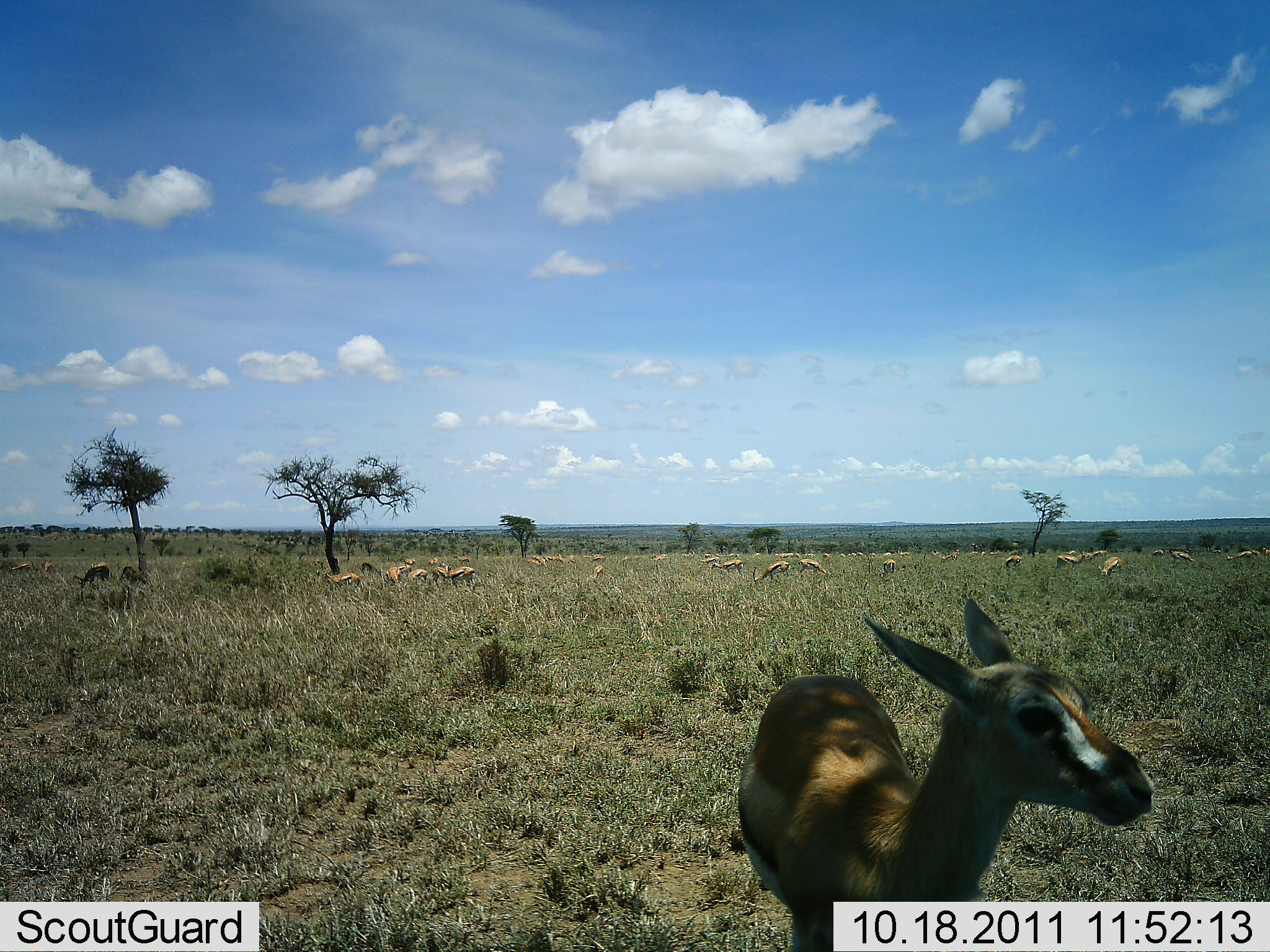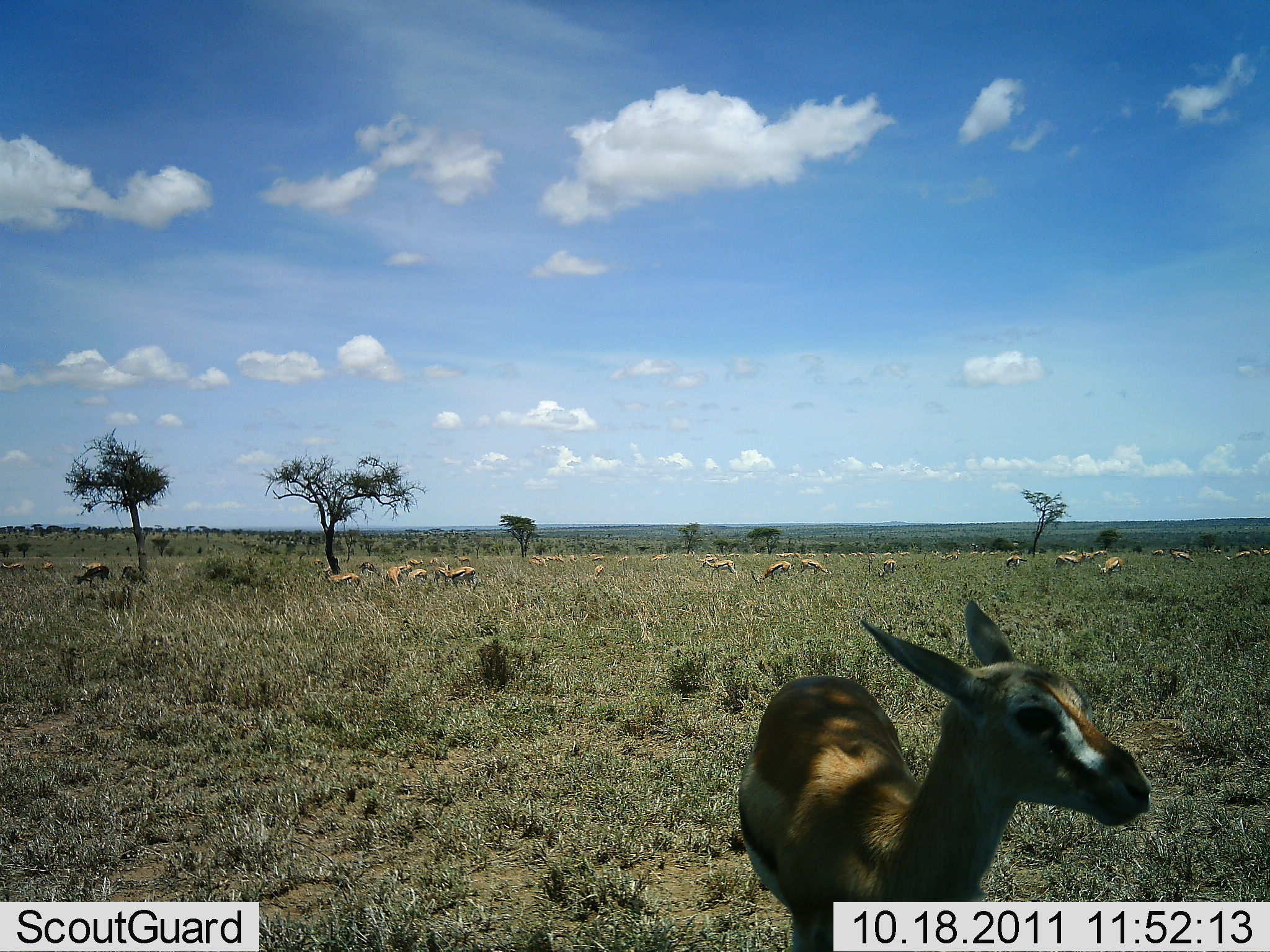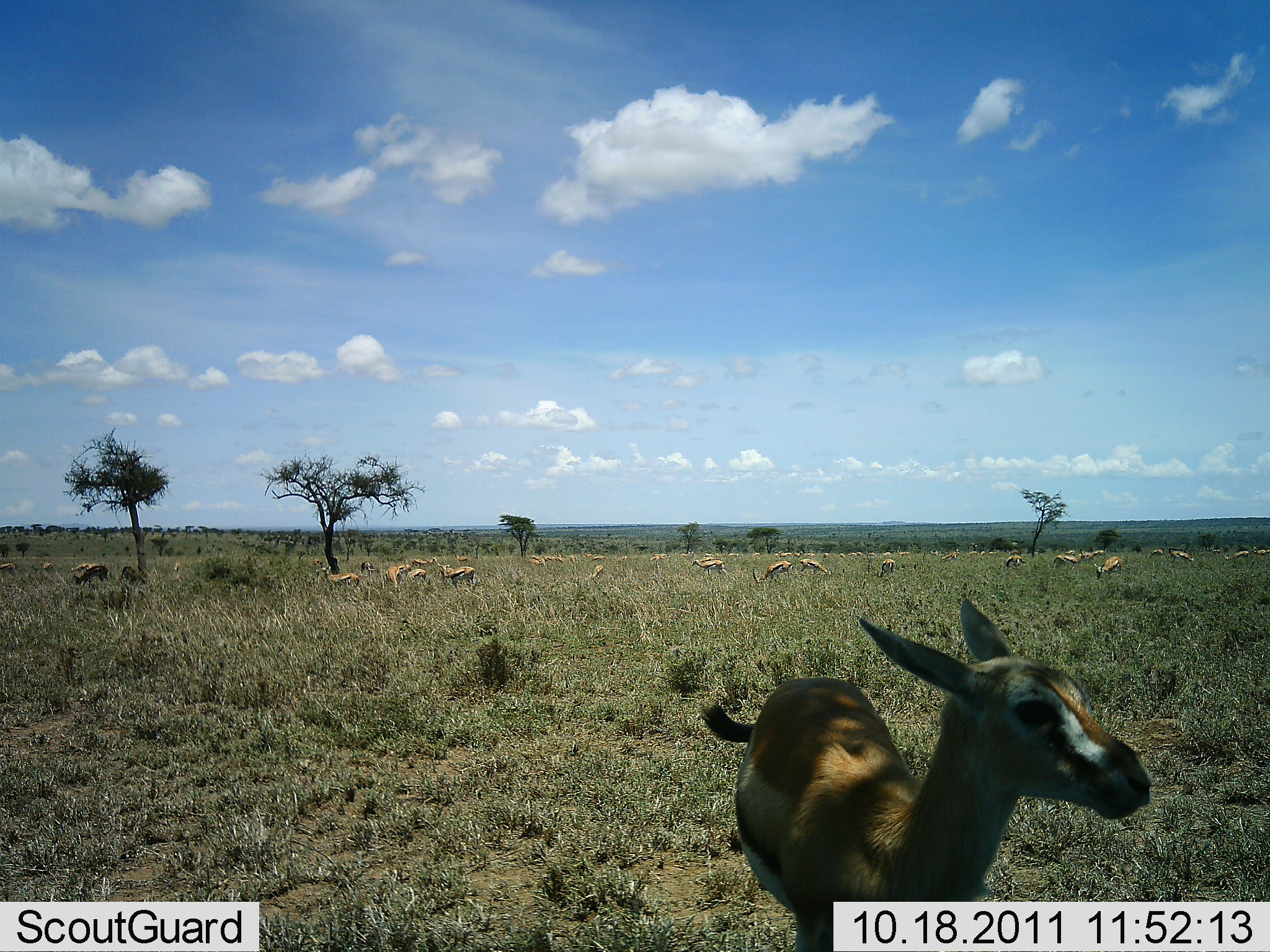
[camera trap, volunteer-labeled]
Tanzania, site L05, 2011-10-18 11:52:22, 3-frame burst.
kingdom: Animalia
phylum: Chordata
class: Mammalia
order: Artiodactyla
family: Bovidae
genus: Eudorcas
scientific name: Eudorcas thomsonii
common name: thomson's gazelle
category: gazellethomsons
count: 11-50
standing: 57%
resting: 0%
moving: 21%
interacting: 0%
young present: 29%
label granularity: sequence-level